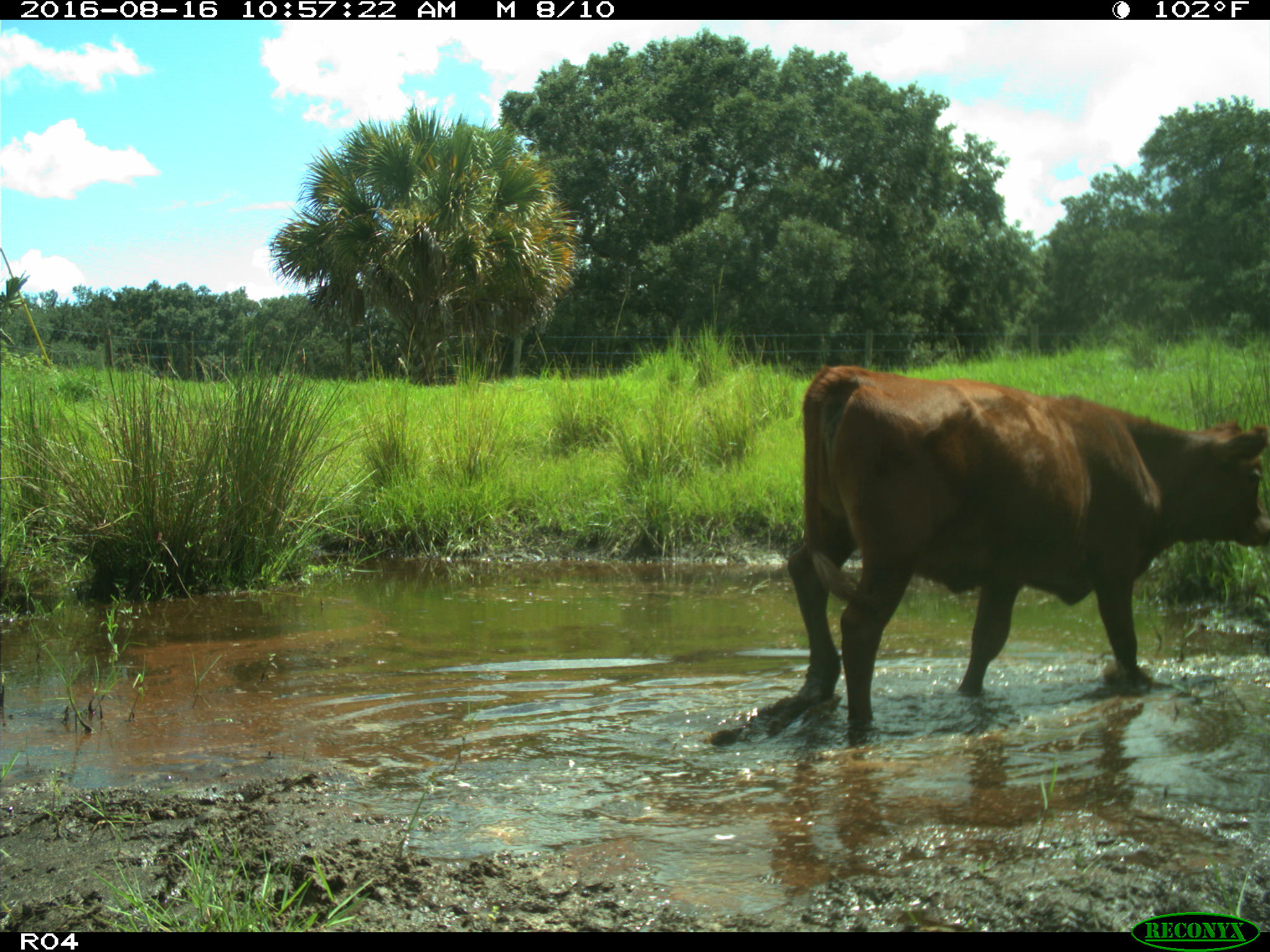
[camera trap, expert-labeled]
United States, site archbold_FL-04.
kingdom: Animalia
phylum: Chordata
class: Mammalia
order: Artiodactyla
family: Bovidae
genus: Bos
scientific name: Bos taurus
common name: domestic cow